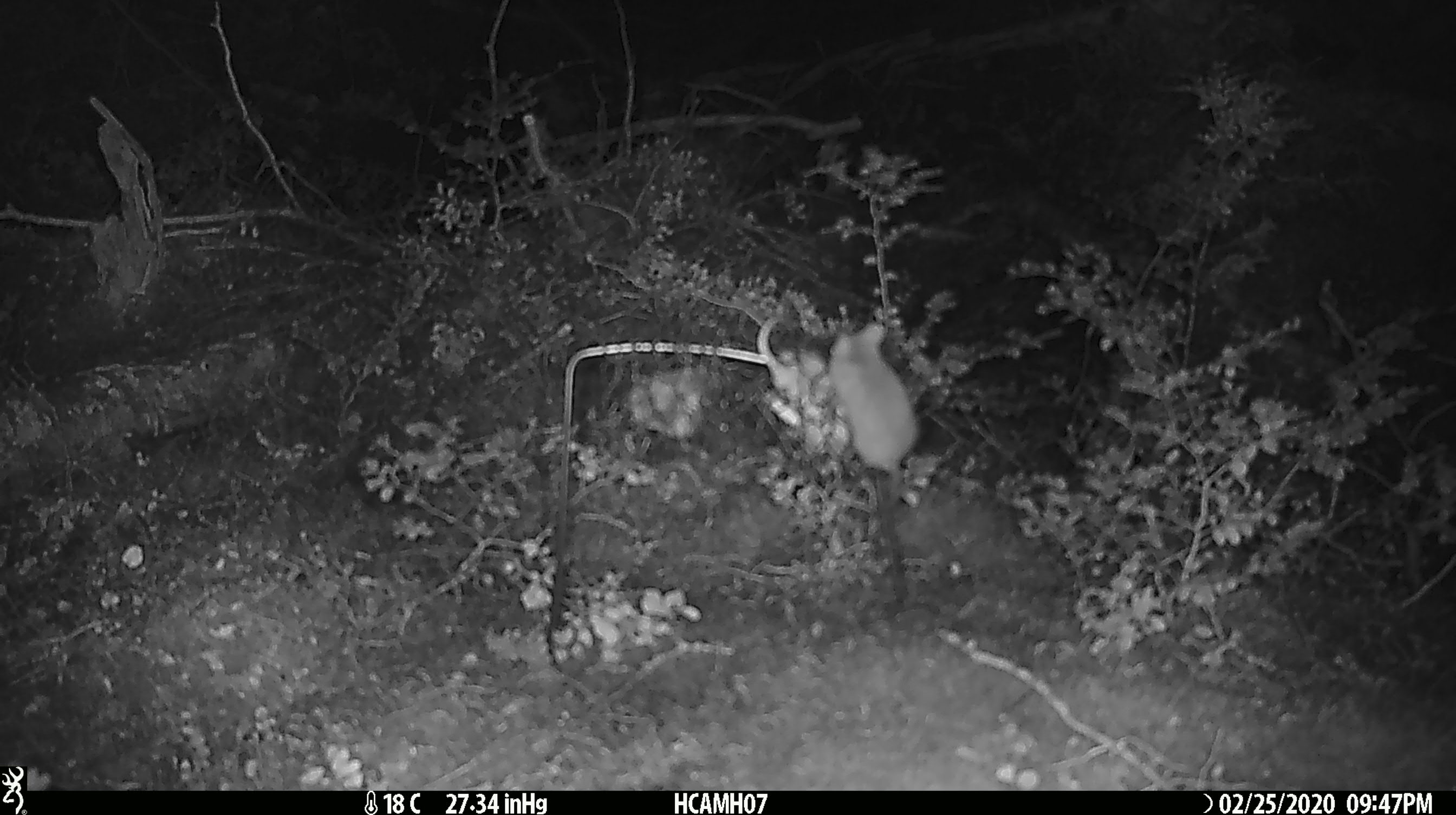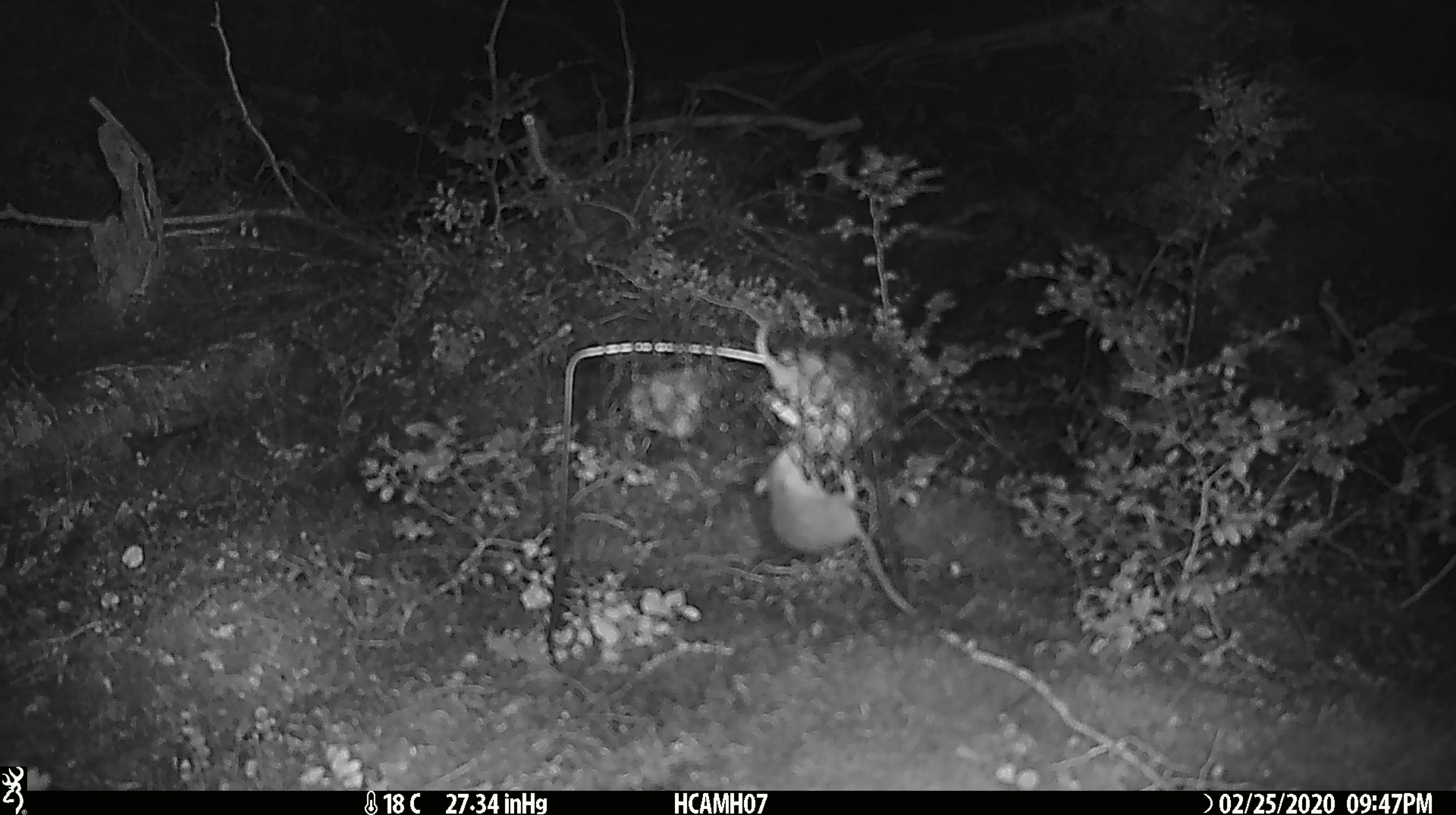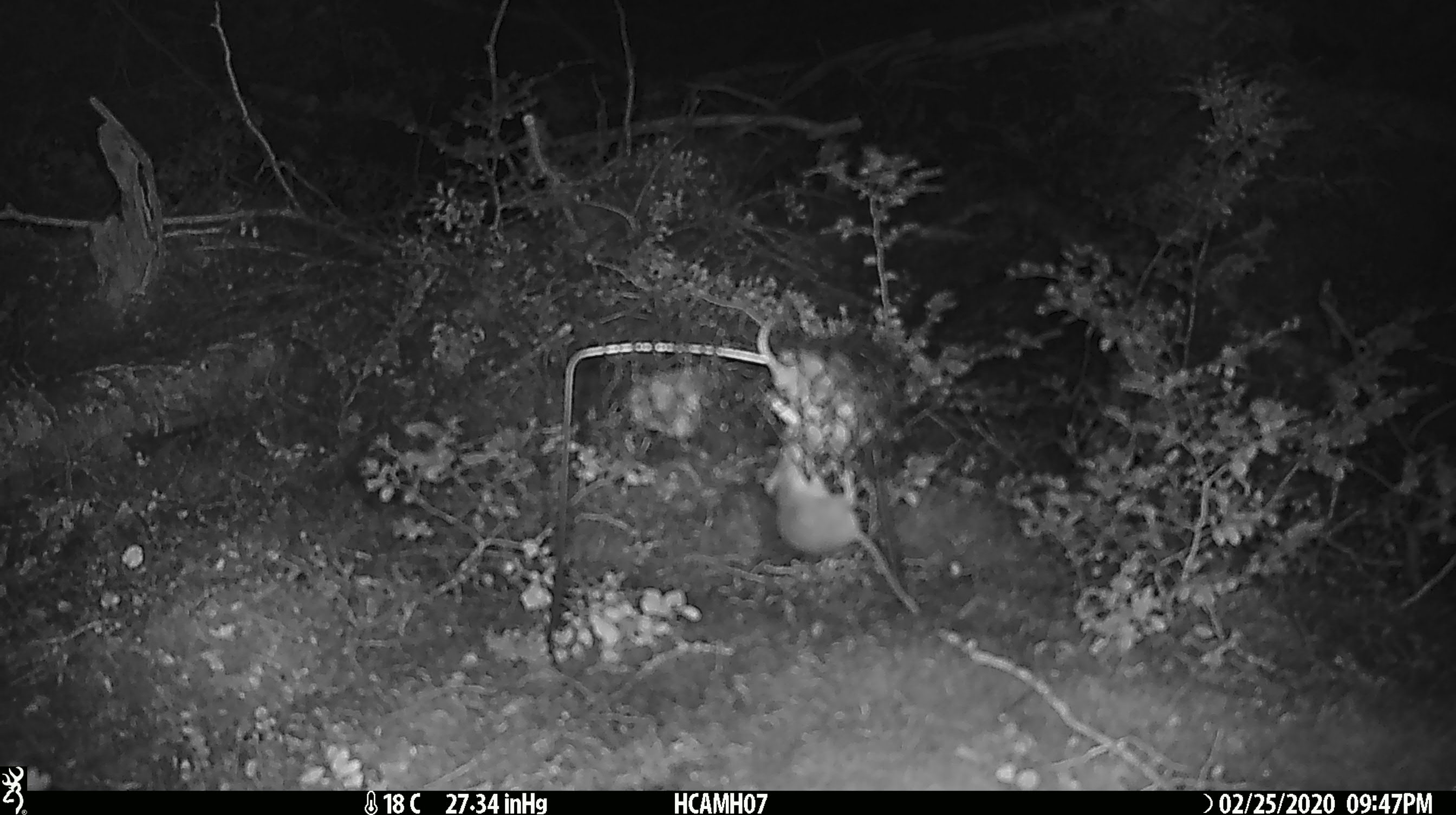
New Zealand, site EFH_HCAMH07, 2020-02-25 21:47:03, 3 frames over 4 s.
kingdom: Animalia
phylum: Chordata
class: Mammalia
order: Rodentia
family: Muridae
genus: Mus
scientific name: Mus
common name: mouse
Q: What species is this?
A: Mouse (Mus).